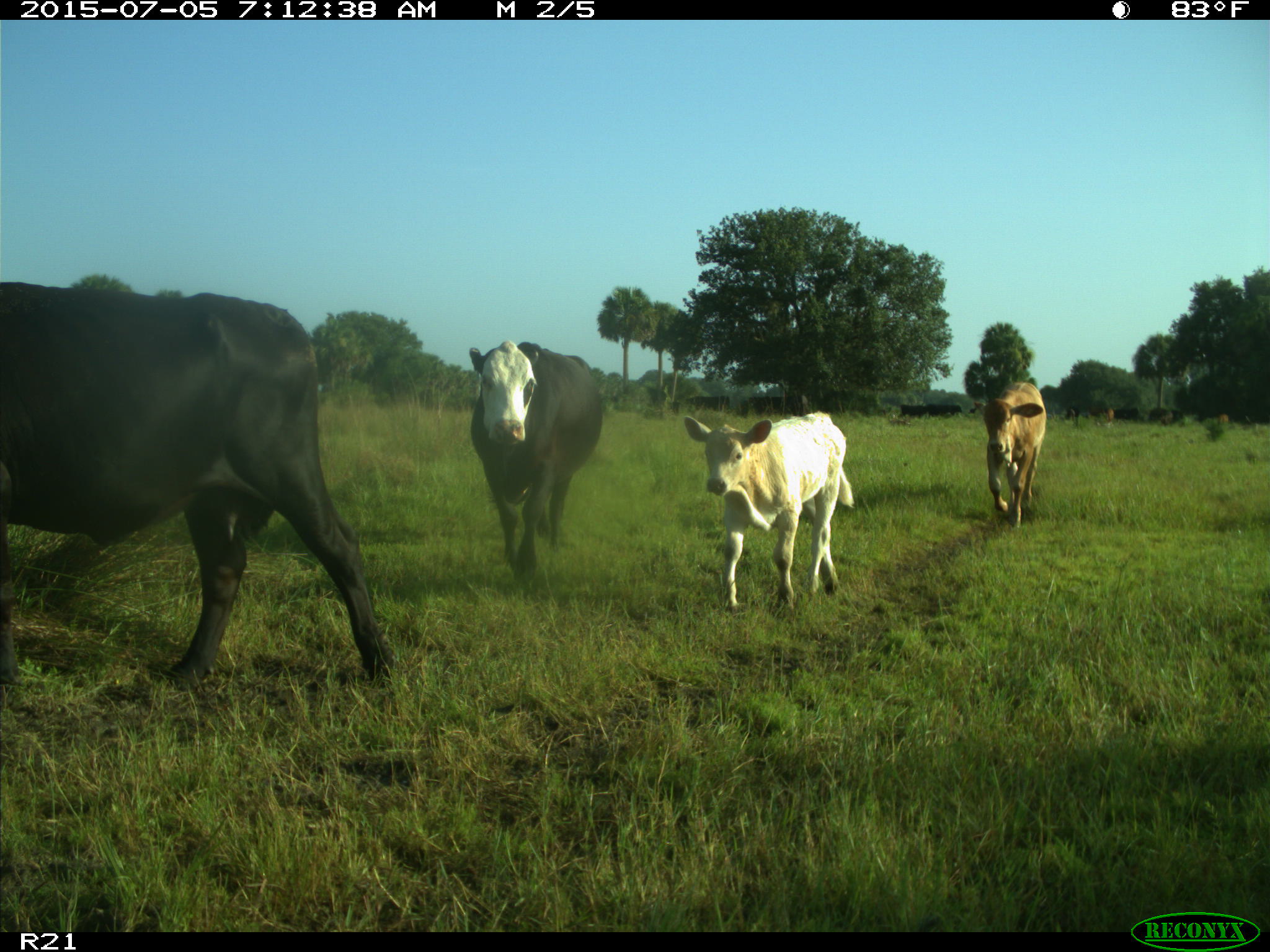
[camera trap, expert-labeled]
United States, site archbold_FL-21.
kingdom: Animalia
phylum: Chordata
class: Mammalia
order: Artiodactyla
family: Bovidae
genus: Bos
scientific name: Bos taurus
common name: domestic cow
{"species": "Bos taurus (domestic cow)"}